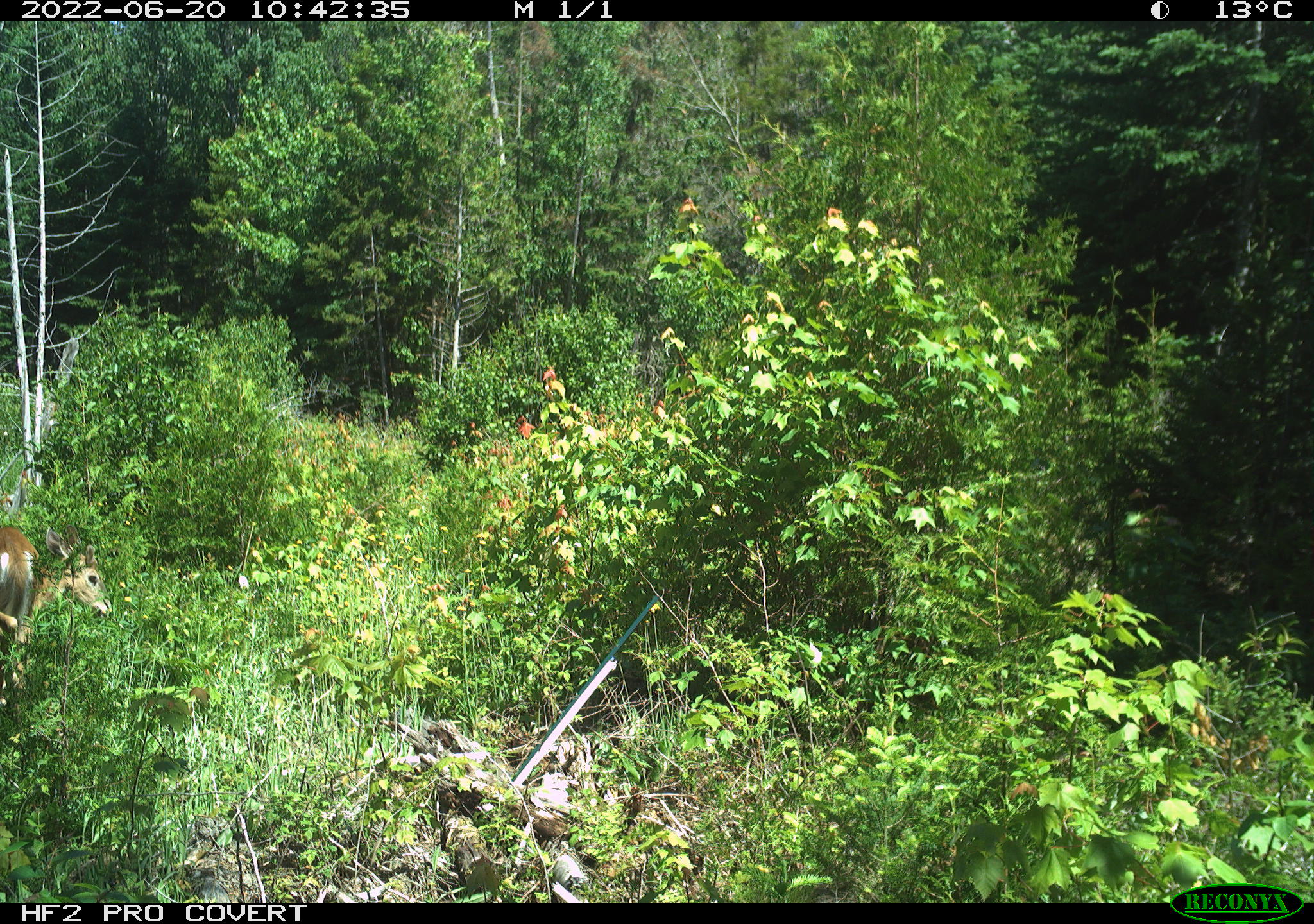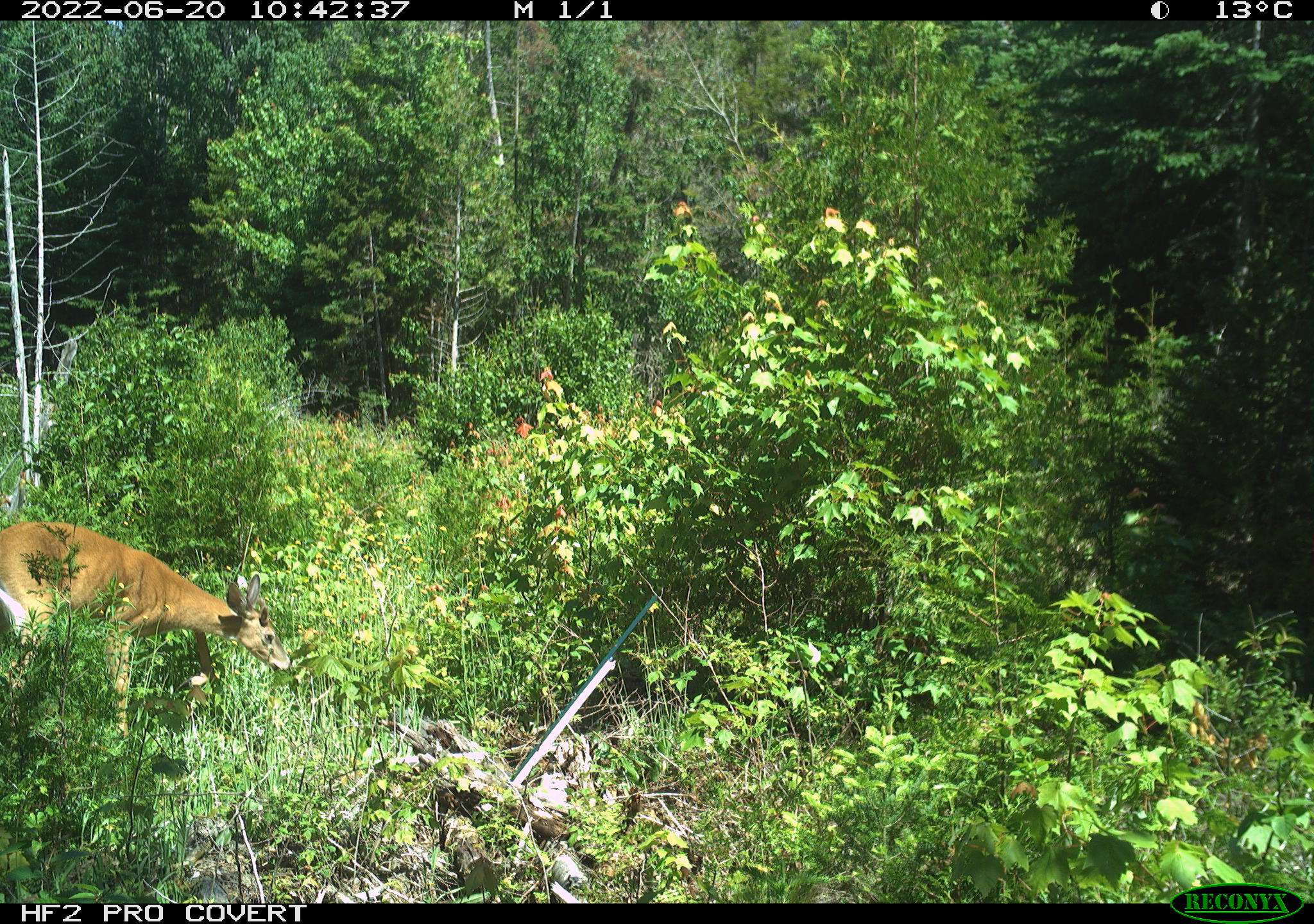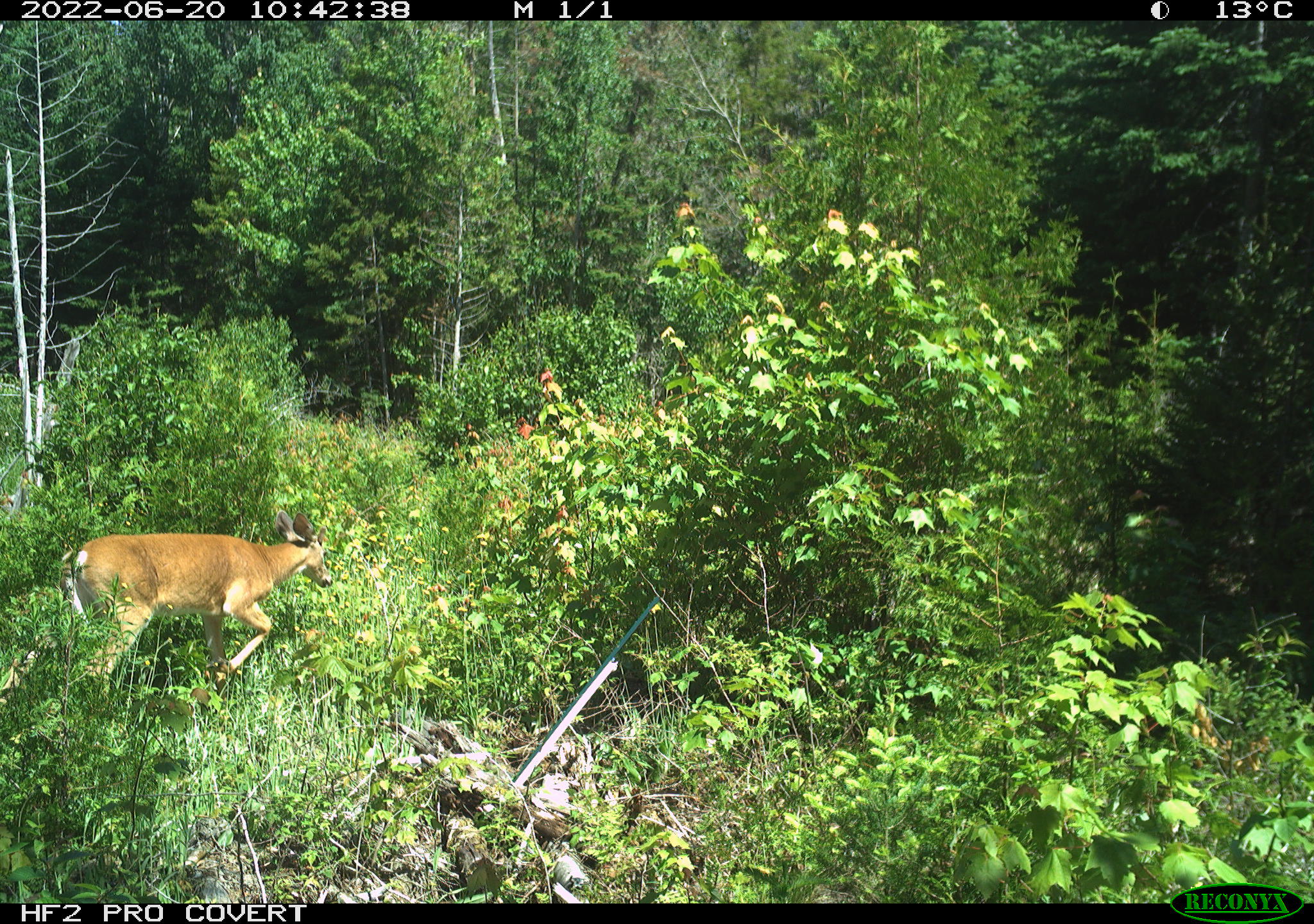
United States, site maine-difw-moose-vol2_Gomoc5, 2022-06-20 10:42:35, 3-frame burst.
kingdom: Animalia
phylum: Chordata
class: Mammalia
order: Artiodactyla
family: Cervidae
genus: Odocoileus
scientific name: Odocoileus virginianus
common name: white-tailed deer